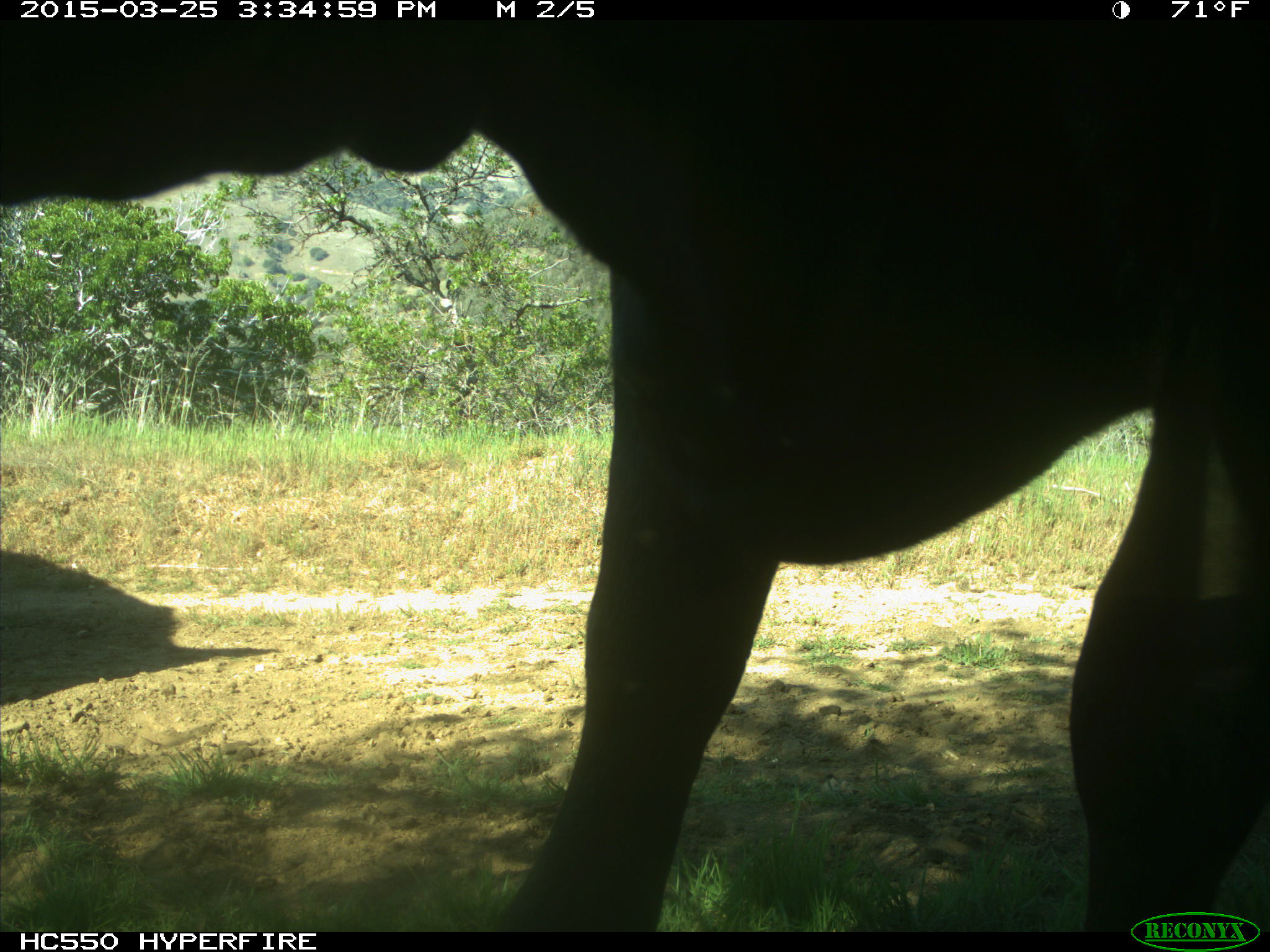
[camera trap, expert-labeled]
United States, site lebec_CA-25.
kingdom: Animalia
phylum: Chordata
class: Mammalia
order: Artiodactyla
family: Bovidae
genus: Bos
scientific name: Bos taurus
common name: domestic cow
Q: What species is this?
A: Bos taurus (domestic cow).